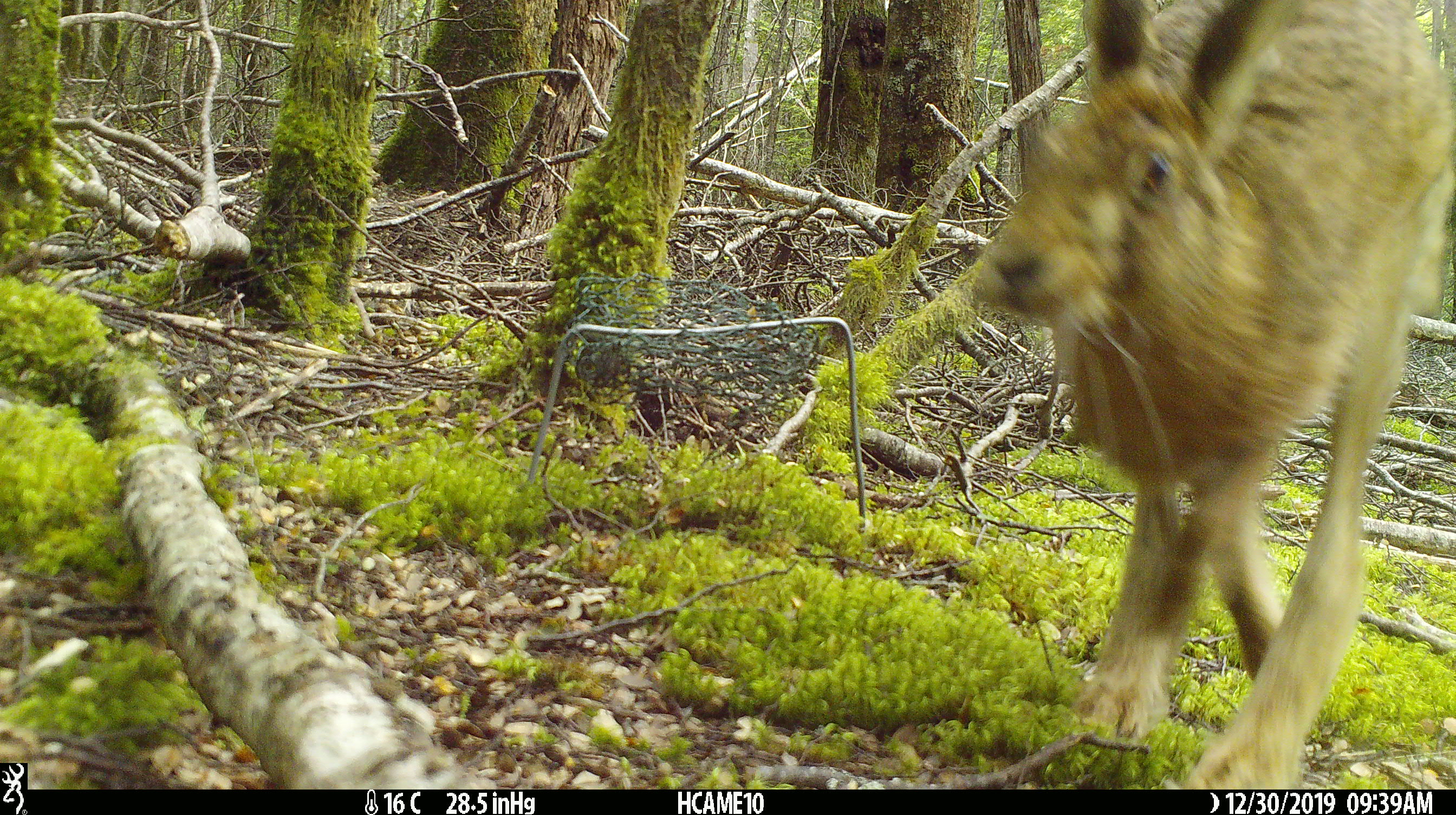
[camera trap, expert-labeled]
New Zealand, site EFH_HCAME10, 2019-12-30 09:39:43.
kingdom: Animalia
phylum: Chordata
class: Mammalia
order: Lagomorpha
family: Leporidae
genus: Lepus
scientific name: Lepus europaeus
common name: brown hare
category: hare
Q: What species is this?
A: Hare (brown hare) (Lepus europaeus).